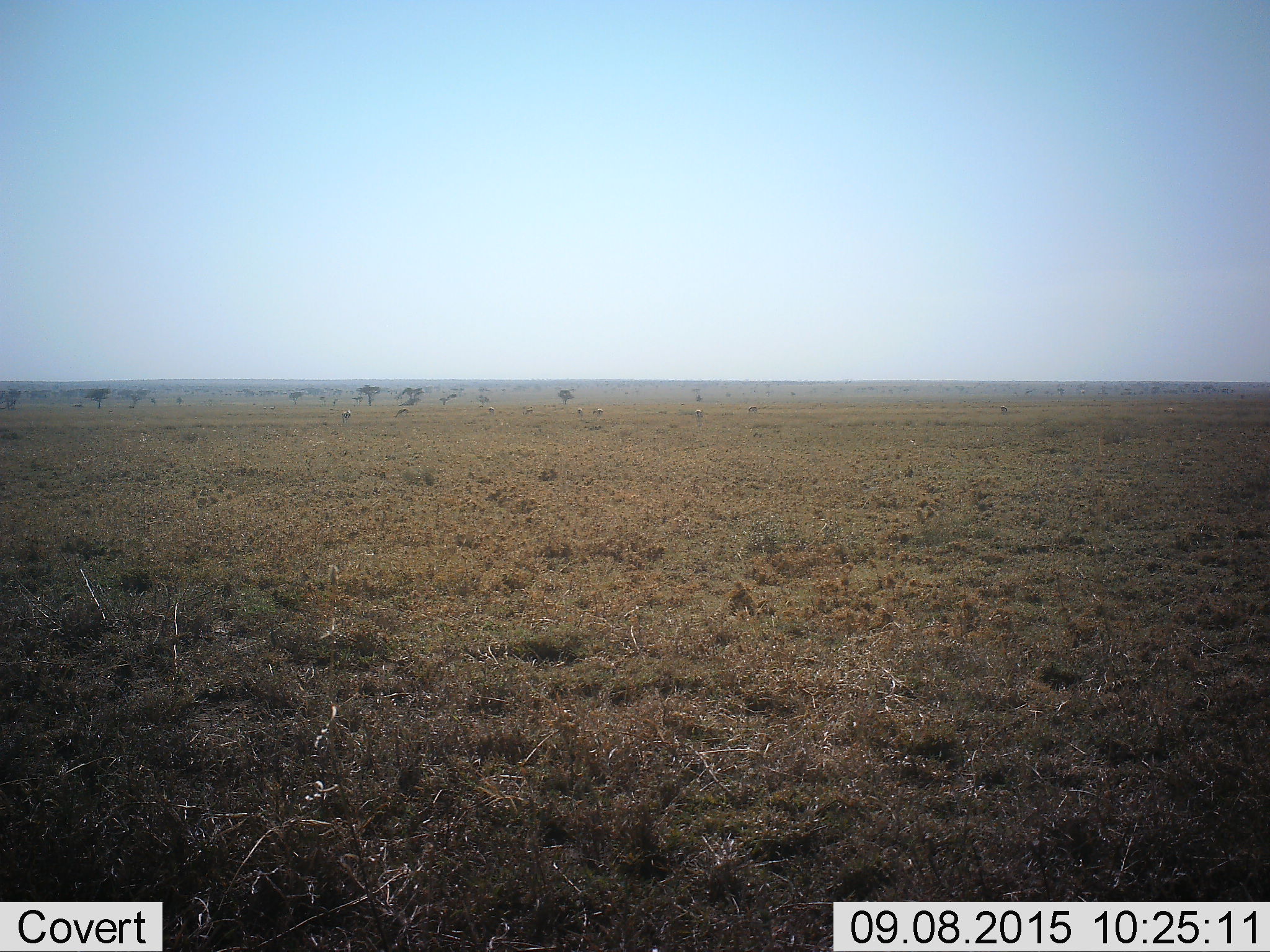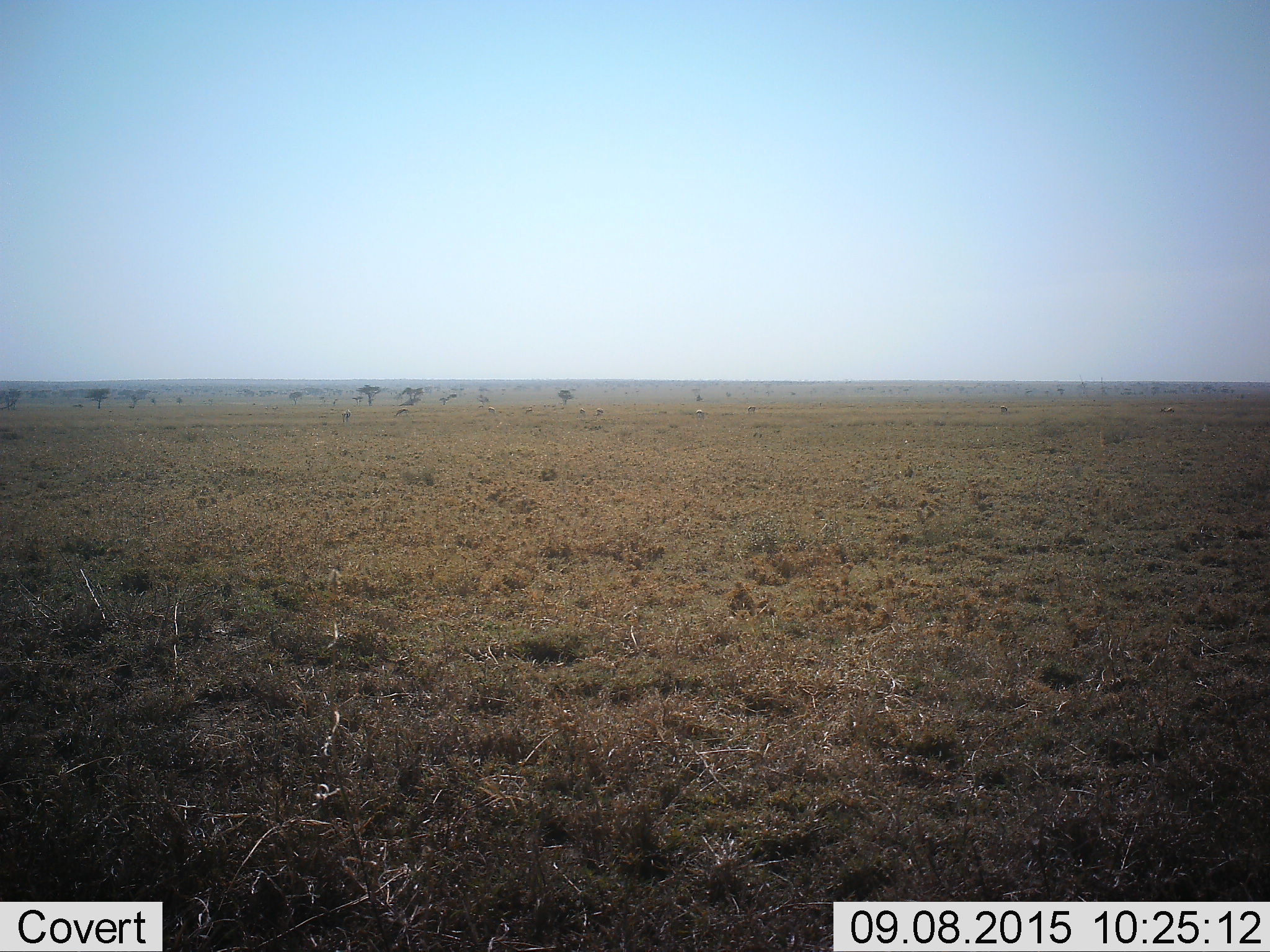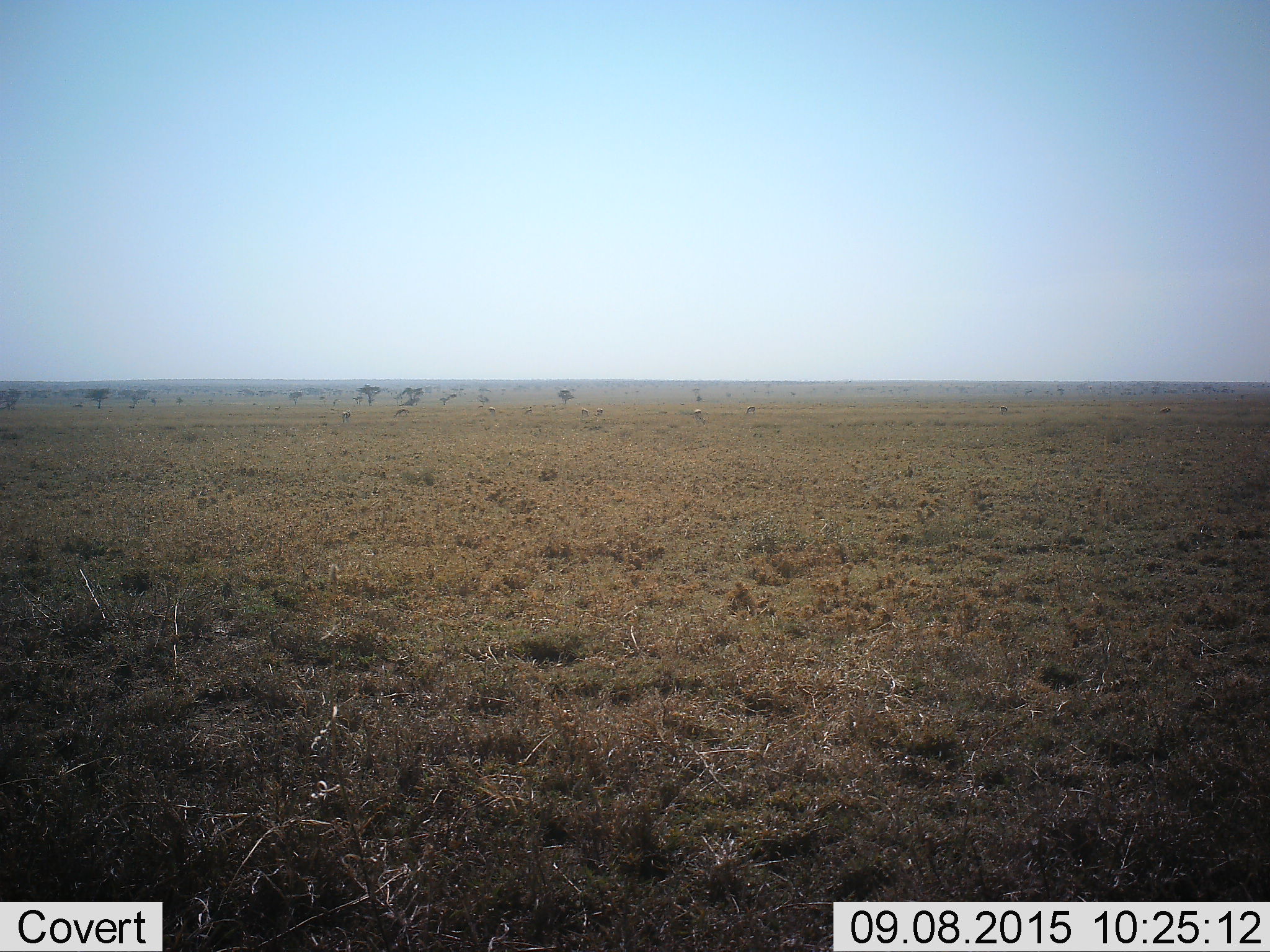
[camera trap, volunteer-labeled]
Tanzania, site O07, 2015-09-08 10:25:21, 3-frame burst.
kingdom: Animalia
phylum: Chordata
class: Mammalia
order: Artiodactyla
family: Bovidae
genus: Eudorcas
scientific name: Eudorcas thomsonii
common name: thomson's gazelle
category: gazellethomsons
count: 11-50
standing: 83%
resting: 0%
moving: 17%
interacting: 0%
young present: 0%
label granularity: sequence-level